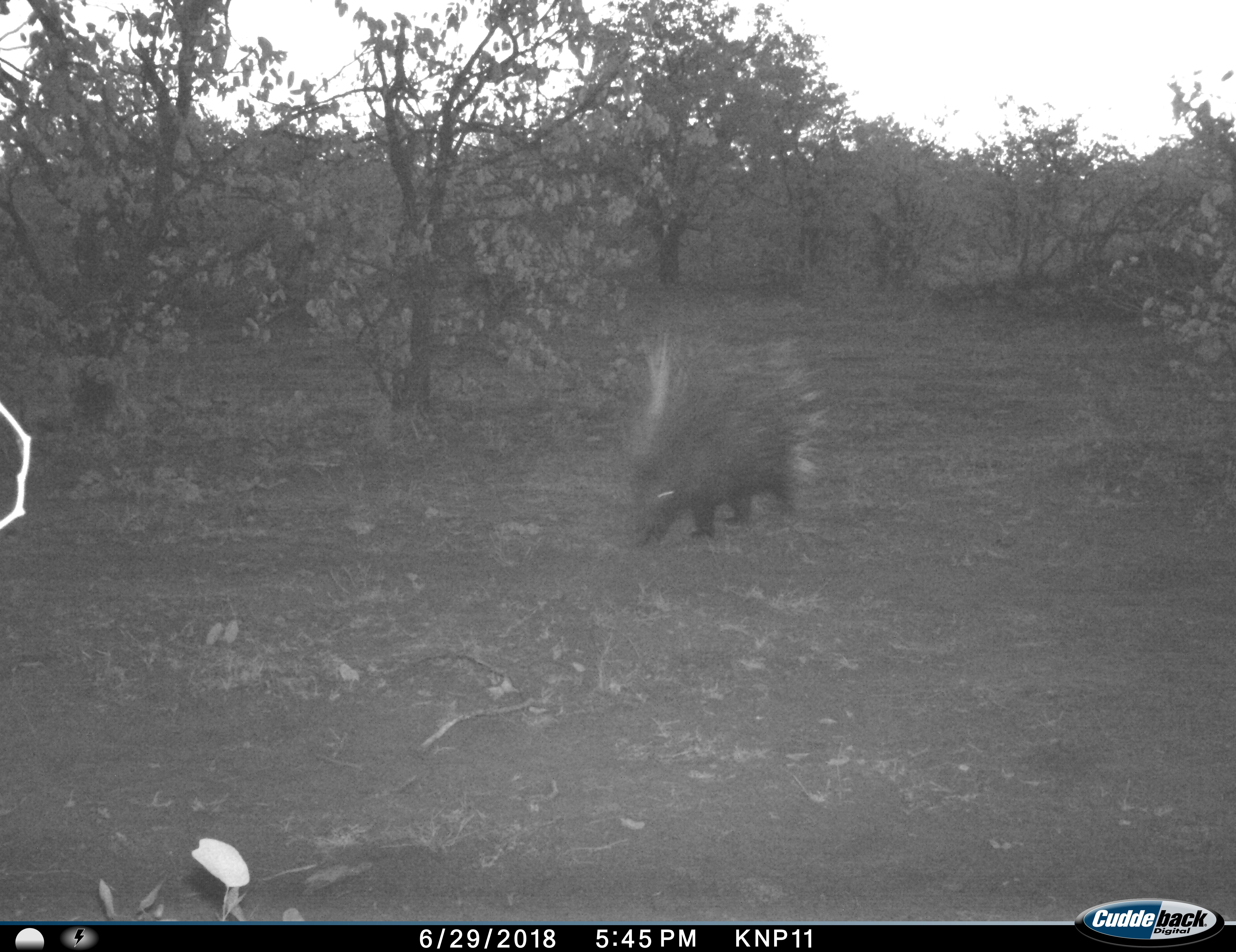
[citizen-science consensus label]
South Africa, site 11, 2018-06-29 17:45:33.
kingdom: Animalia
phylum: Chordata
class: Mammalia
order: Rodentia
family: Hystricidae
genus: Hystrix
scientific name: Hystrix africaeaustralis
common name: cape porcupine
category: porcupine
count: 1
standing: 20%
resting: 0%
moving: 80%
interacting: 0%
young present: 0%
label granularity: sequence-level